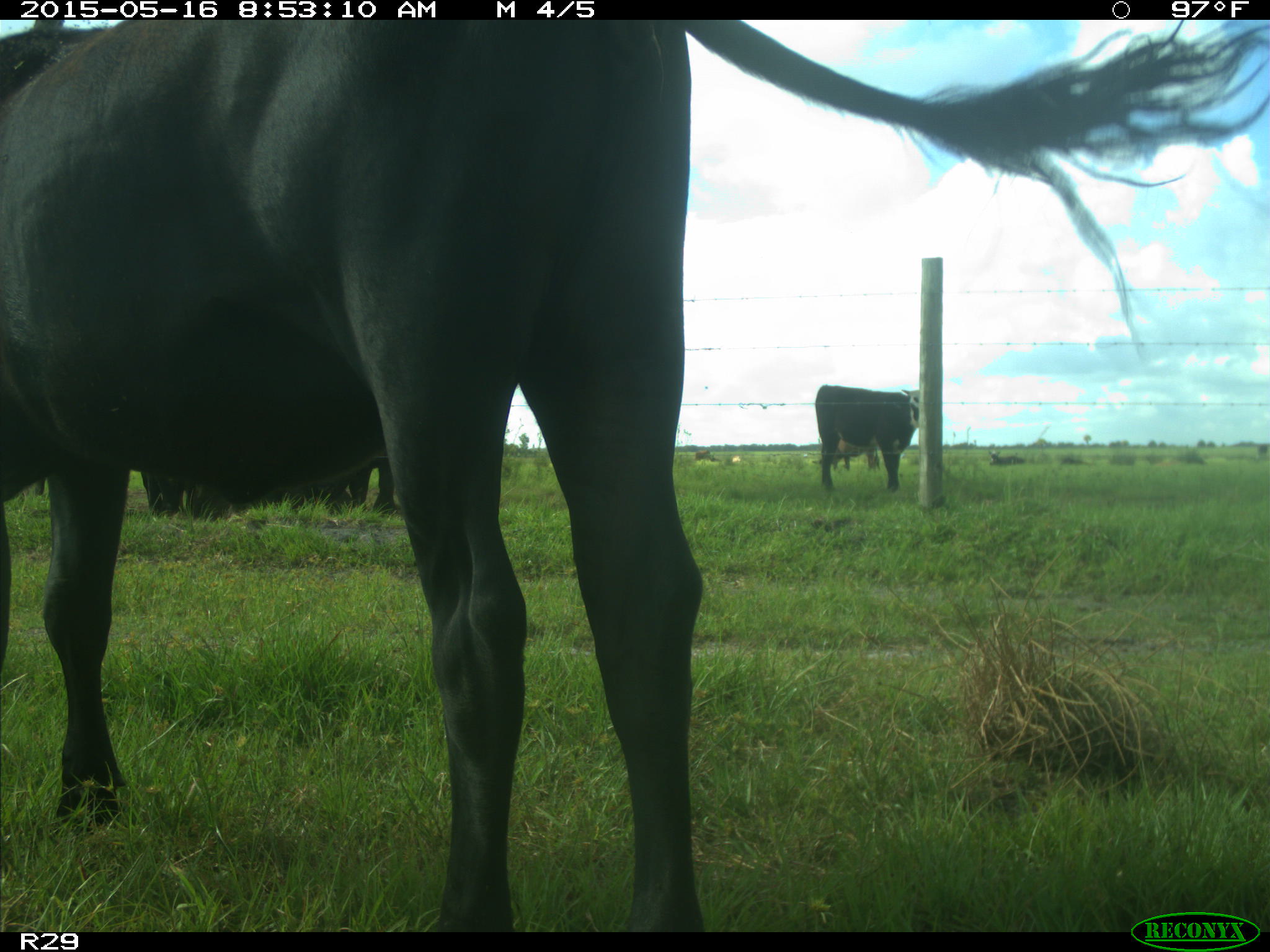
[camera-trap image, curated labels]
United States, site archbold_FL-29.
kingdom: Animalia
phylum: Chordata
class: Mammalia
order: Artiodactyla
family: Bovidae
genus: Bos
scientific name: Bos taurus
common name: domestic cow